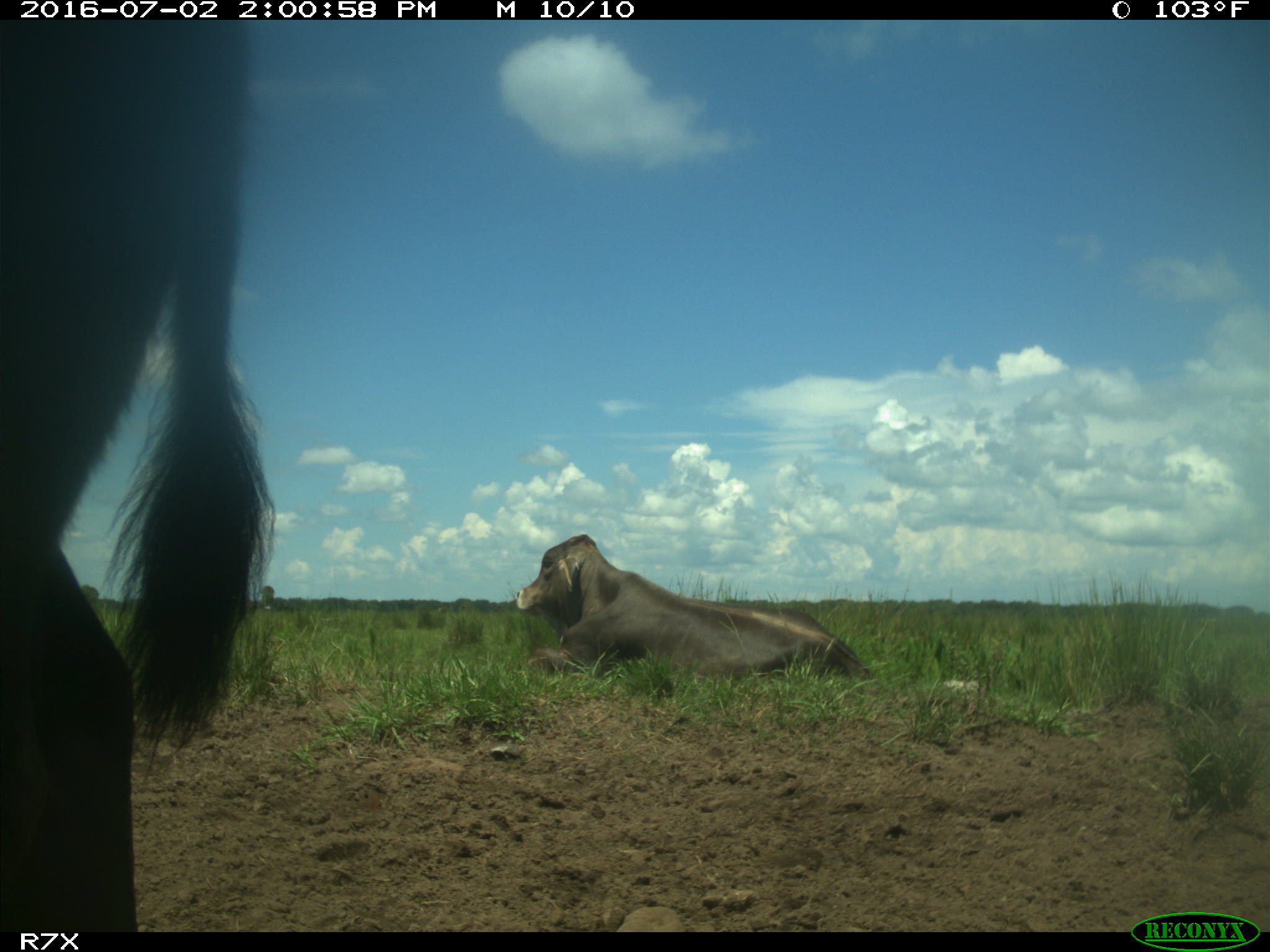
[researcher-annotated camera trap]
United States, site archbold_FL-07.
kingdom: Animalia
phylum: Chordata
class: Mammalia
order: Artiodactyla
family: Bovidae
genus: Bos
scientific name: Bos taurus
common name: domestic cow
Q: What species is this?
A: Bos taurus (domestic cow).